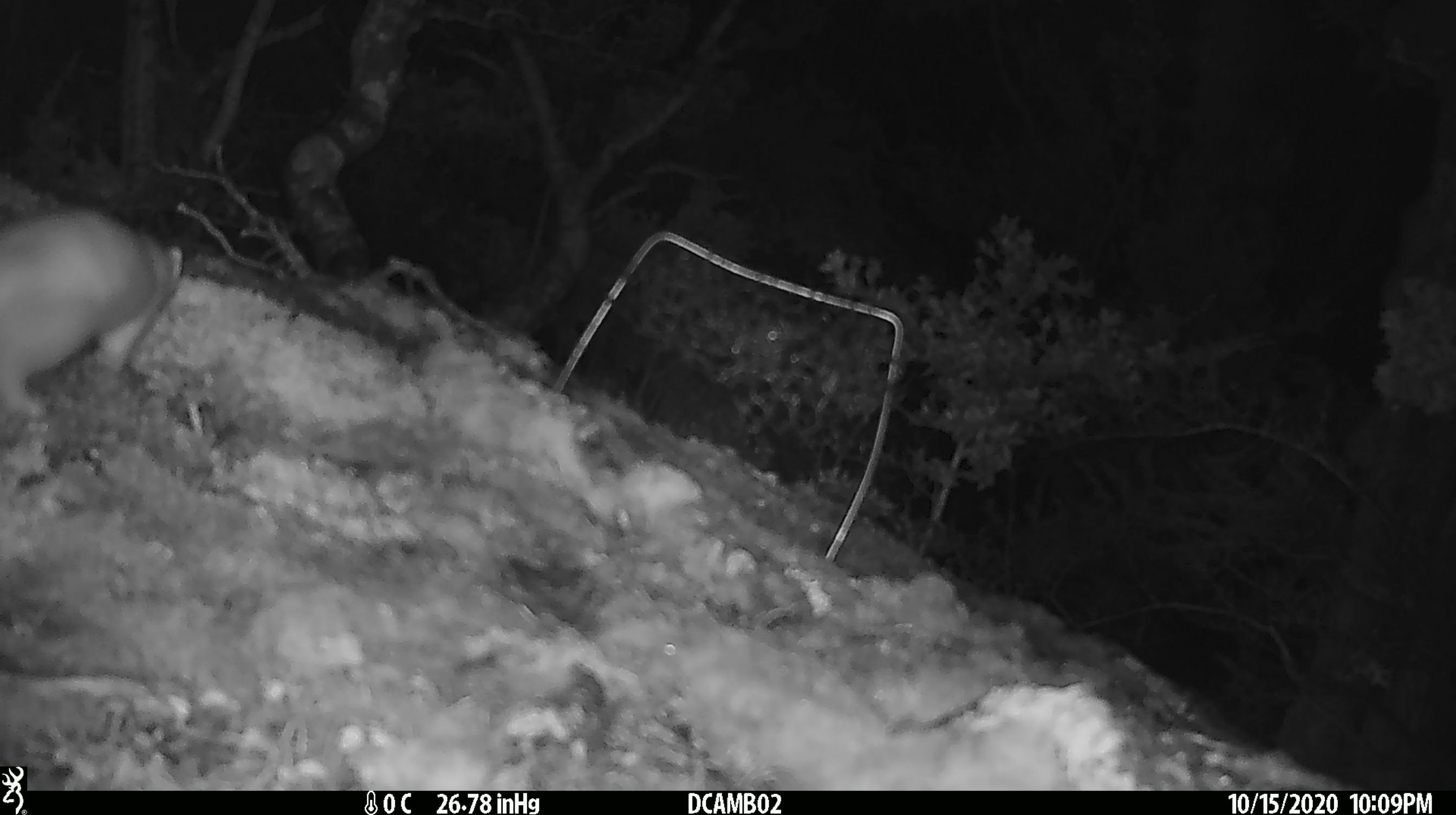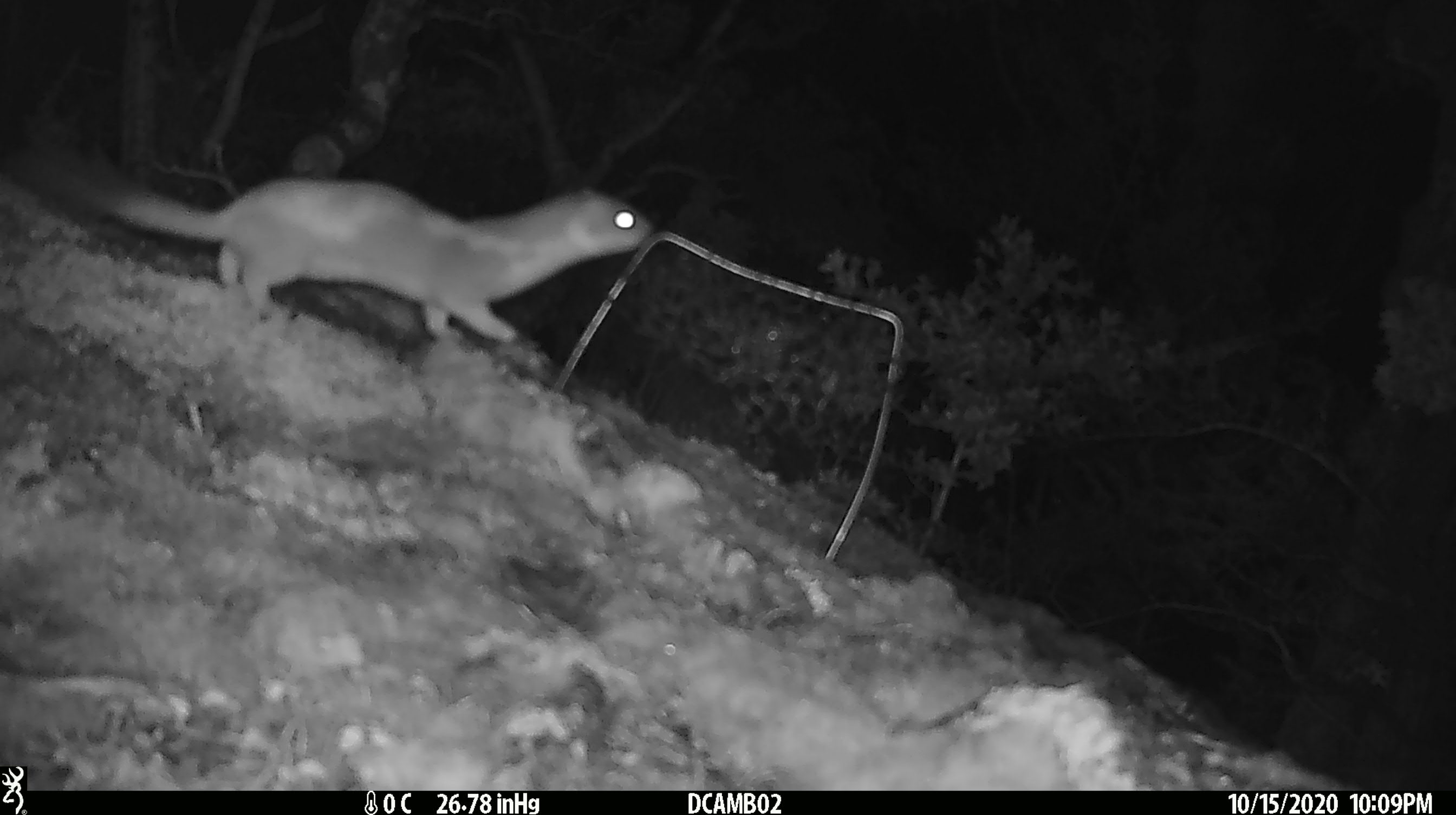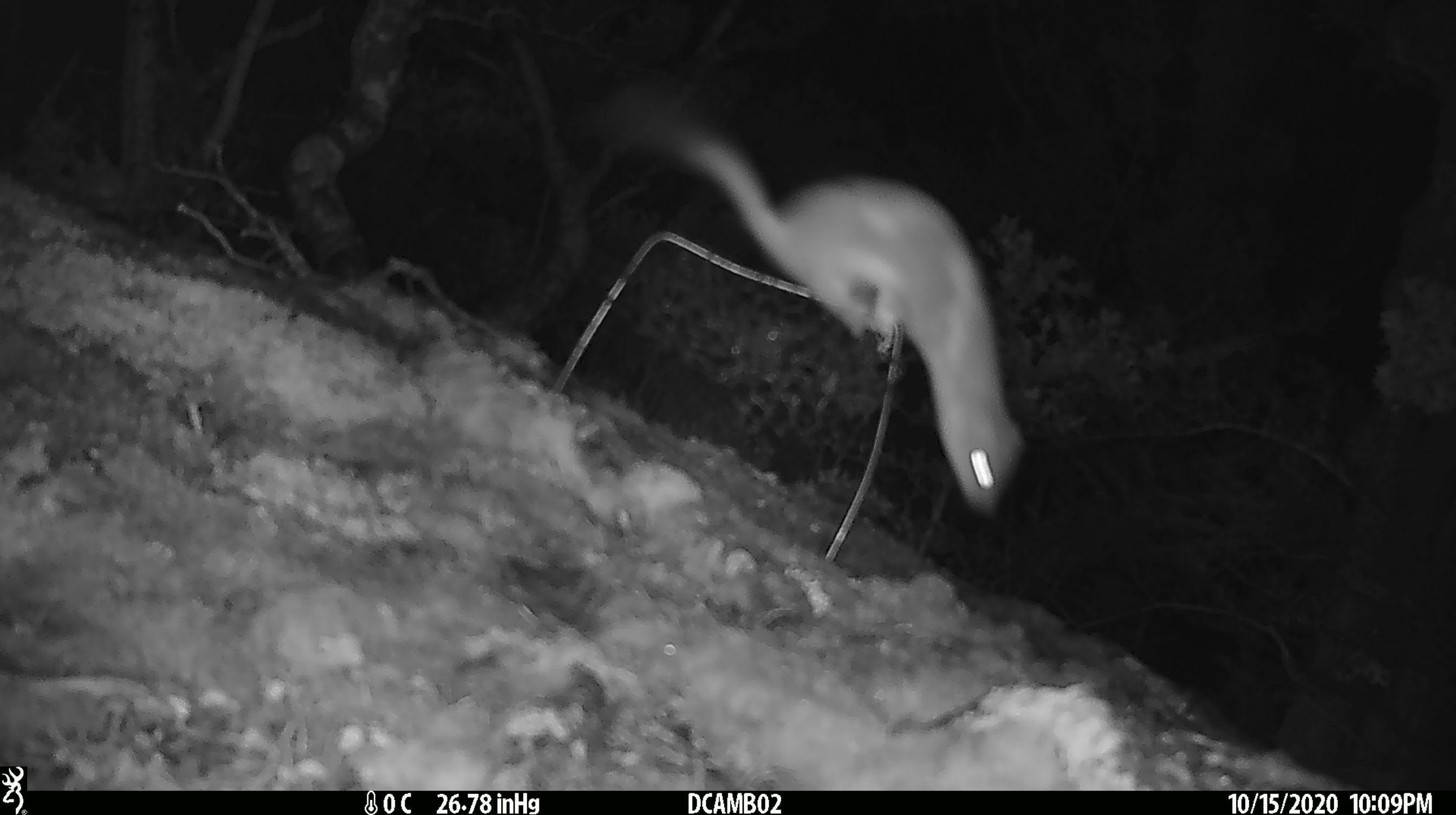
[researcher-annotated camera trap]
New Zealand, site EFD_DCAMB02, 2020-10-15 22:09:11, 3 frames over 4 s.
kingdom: Animalia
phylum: Chordata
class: Mammalia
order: Carnivora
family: Mustelidae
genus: Mustela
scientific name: Mustela erminea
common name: stoat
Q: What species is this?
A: Stoat (Mustela erminea).